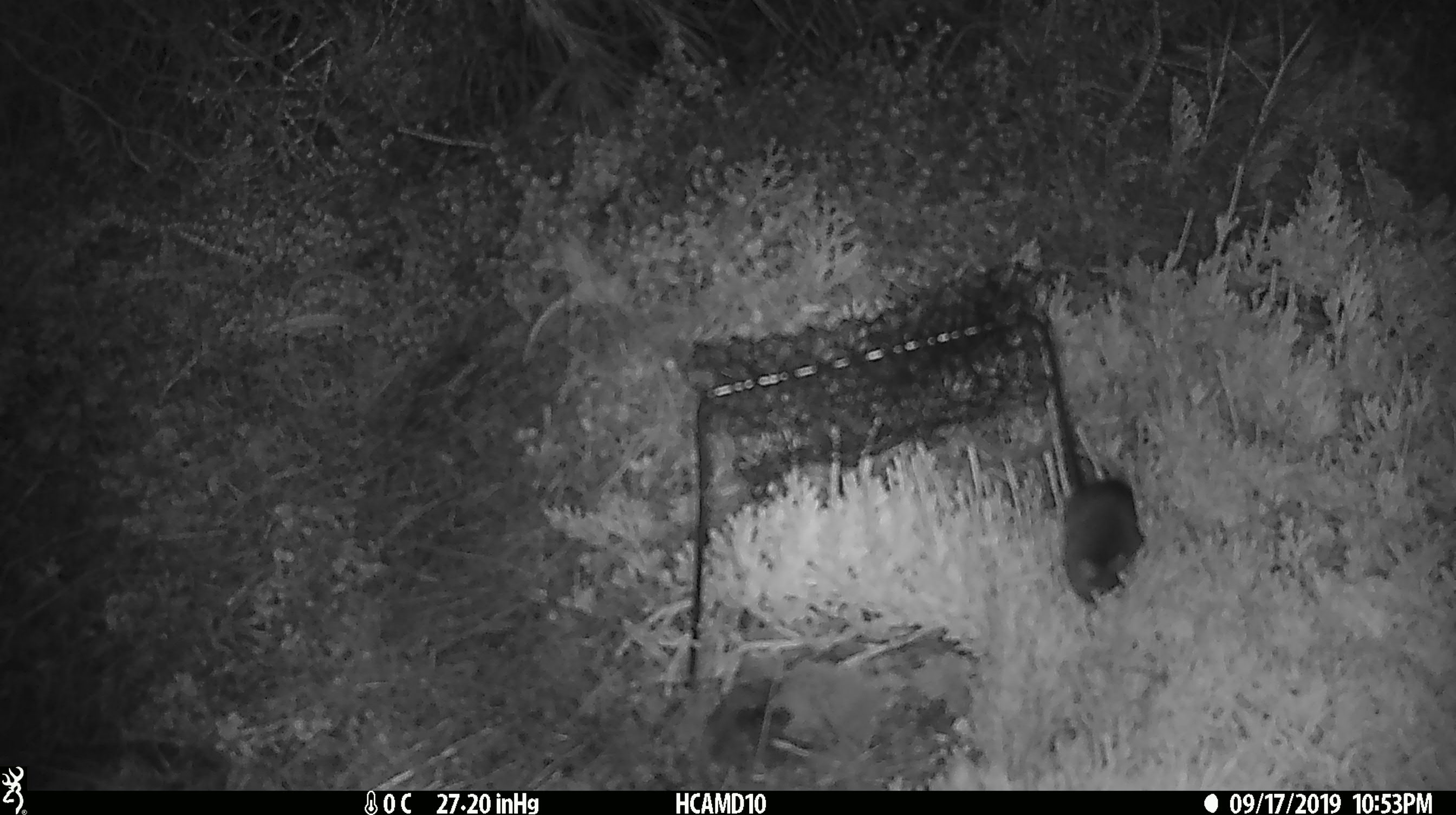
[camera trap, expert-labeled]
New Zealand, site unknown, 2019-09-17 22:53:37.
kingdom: Animalia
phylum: Chordata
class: Mammalia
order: Rodentia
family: Muridae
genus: Mus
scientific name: Mus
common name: mouse